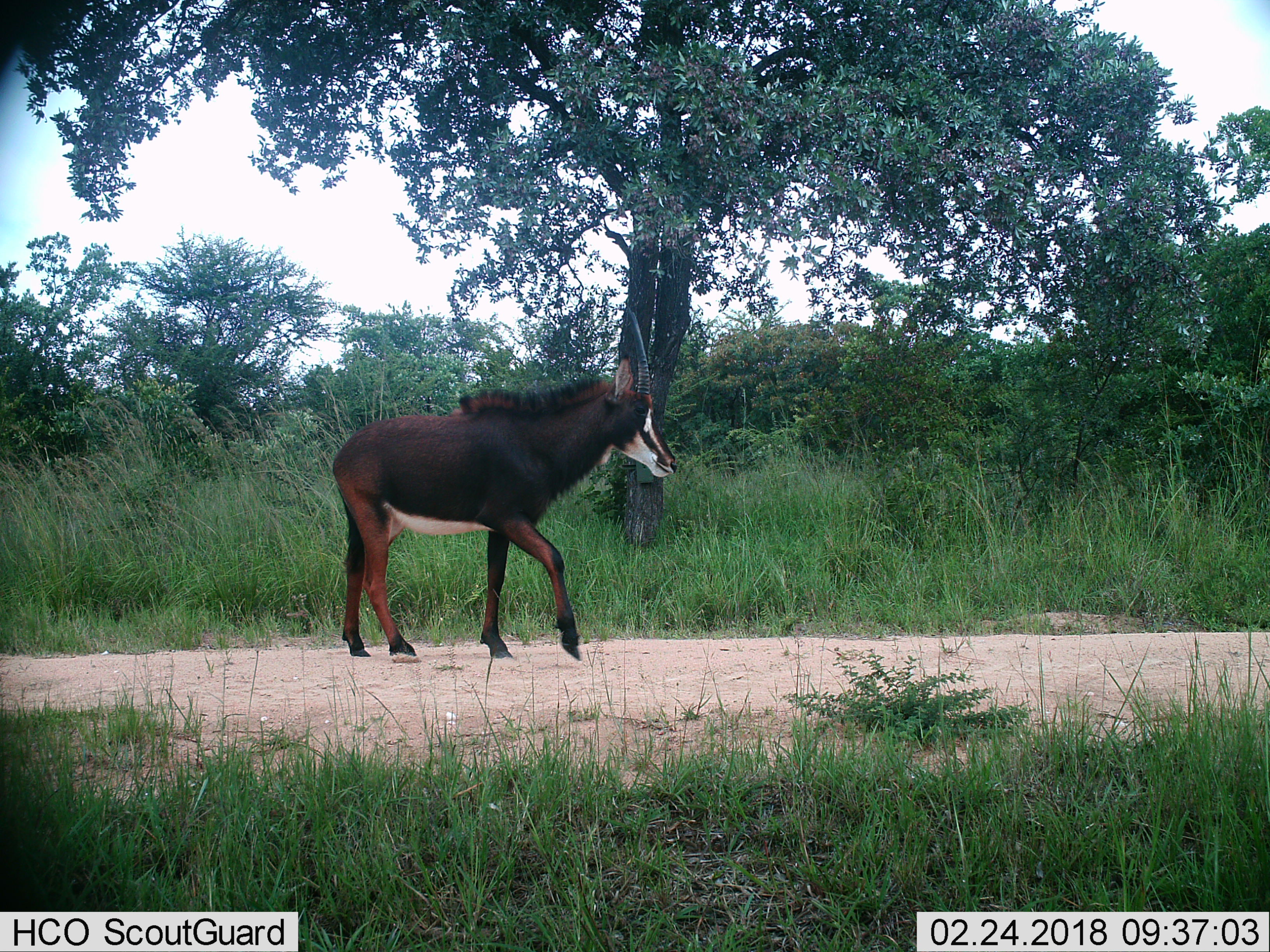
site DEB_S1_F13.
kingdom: Animalia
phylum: Chordata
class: Mammalia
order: Artiodactyla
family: Bovidae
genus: Hippotragus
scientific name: Hippotragus niger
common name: sable antelope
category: sable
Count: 1.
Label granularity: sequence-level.